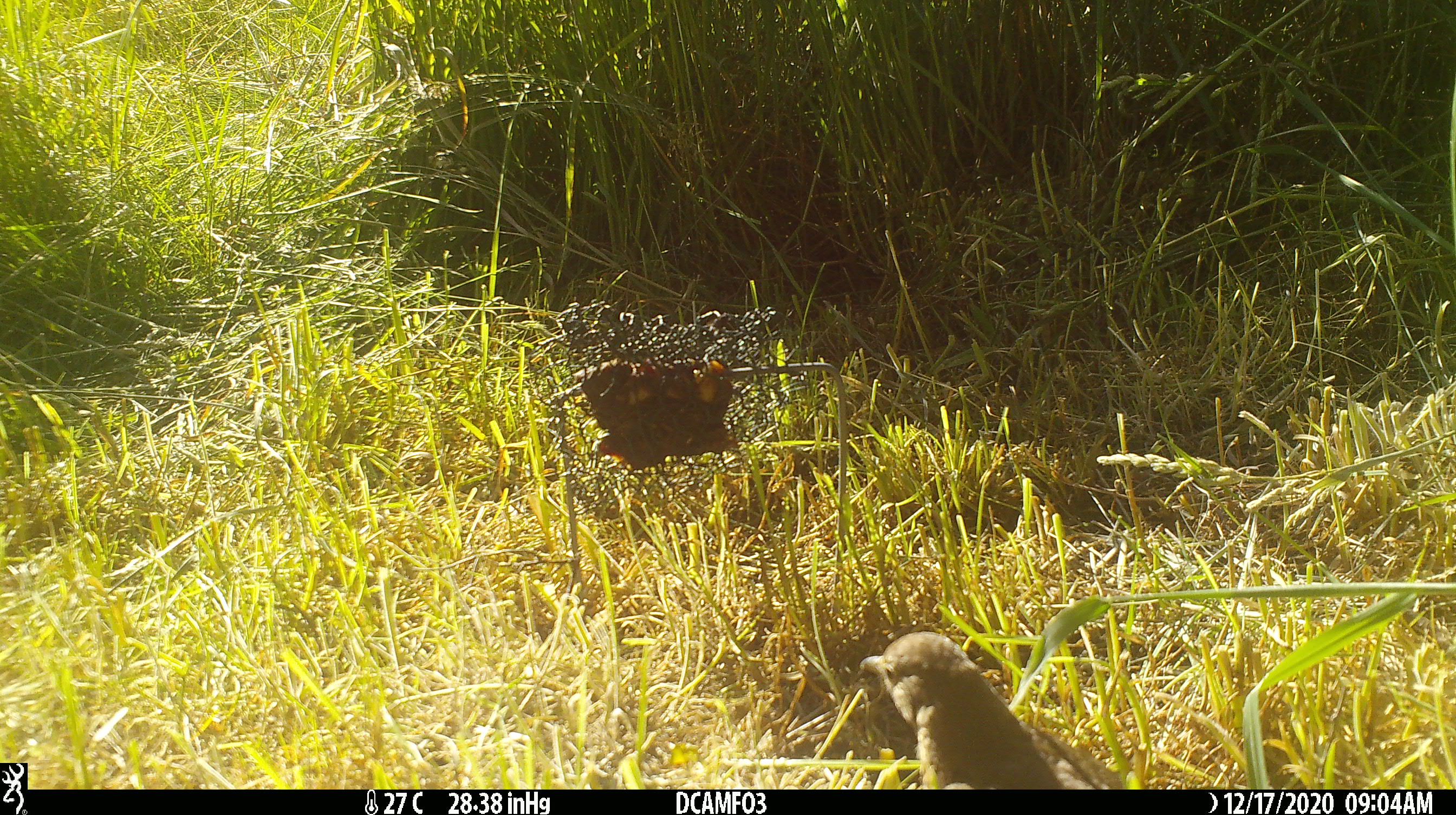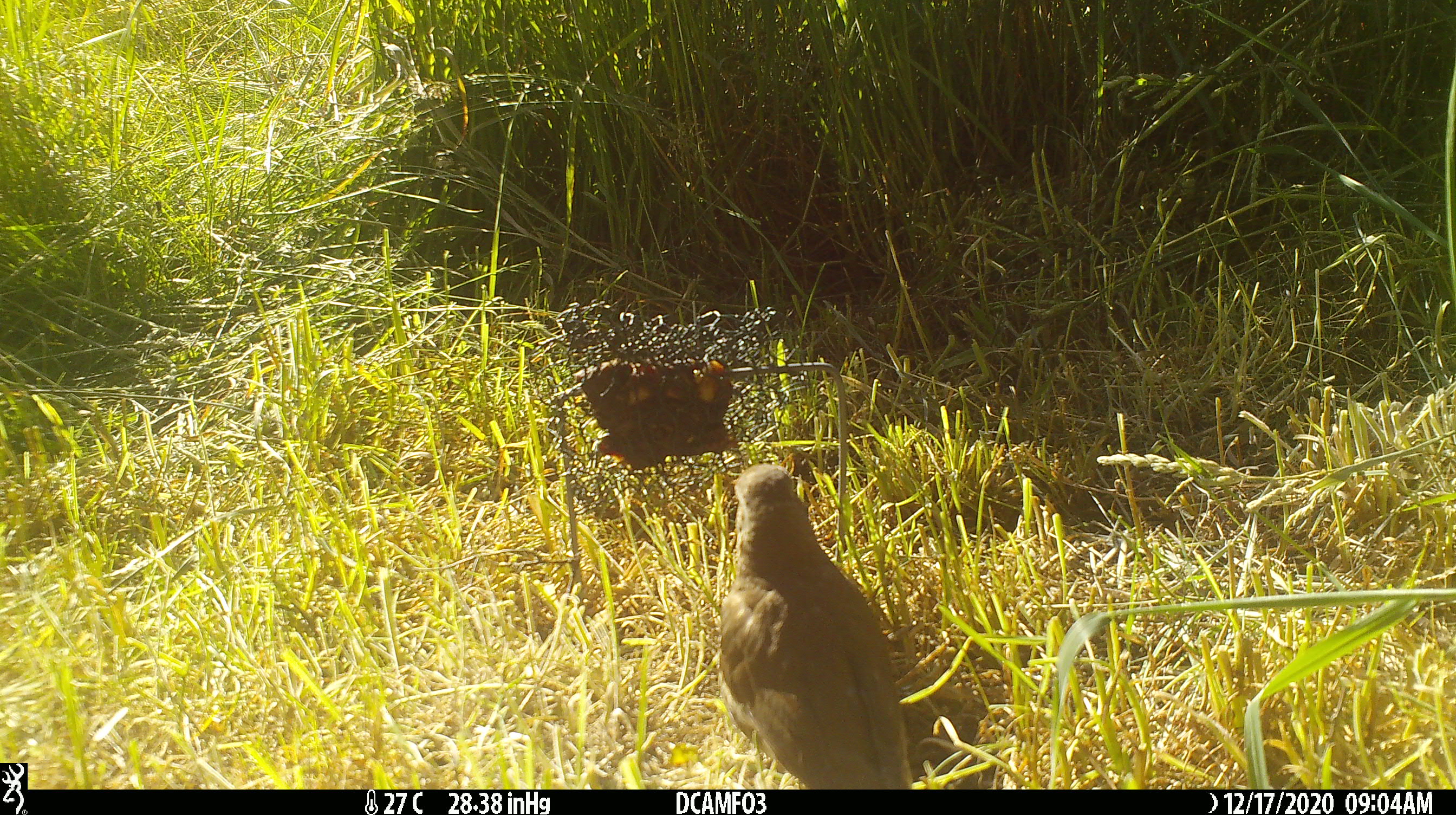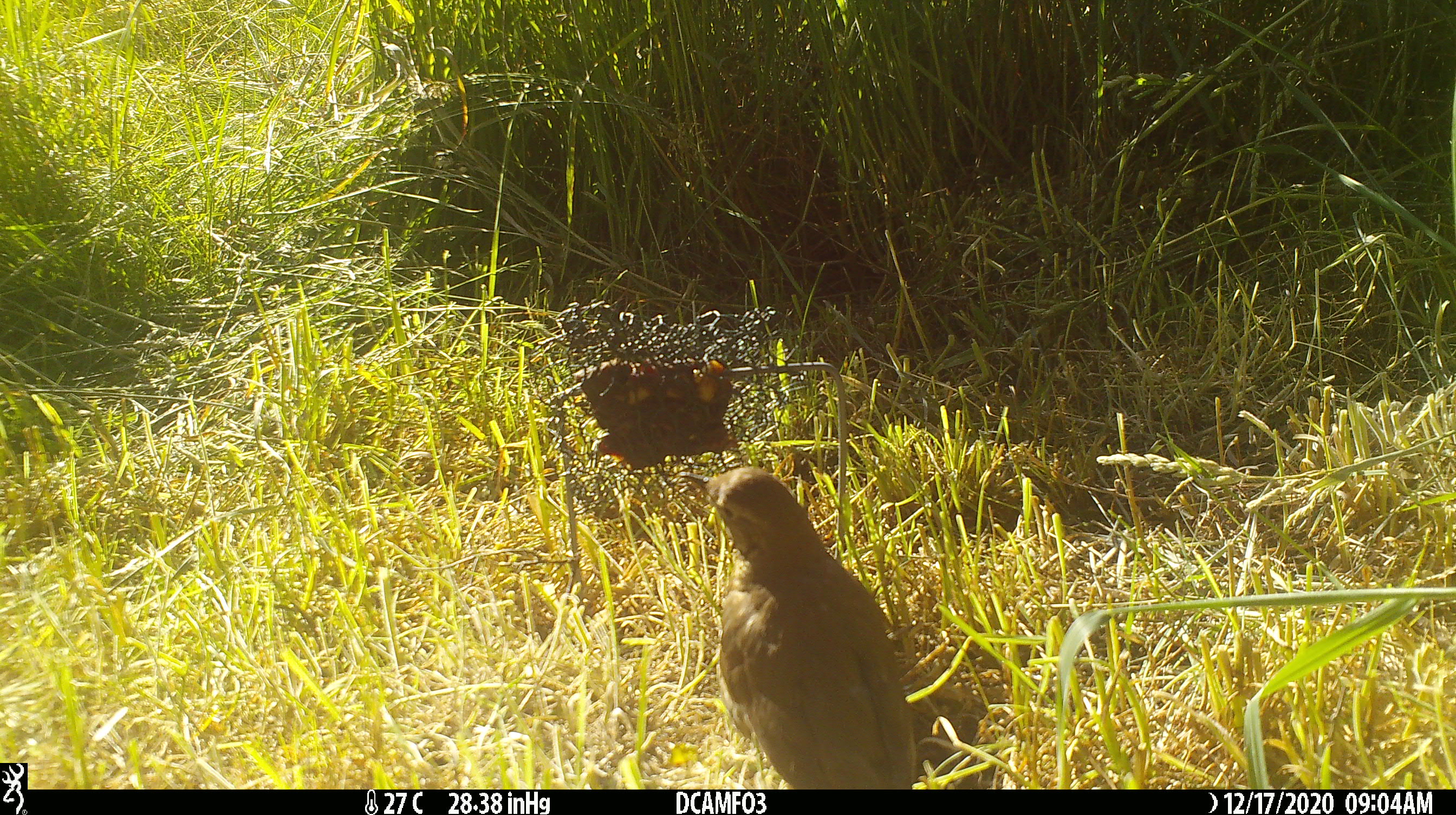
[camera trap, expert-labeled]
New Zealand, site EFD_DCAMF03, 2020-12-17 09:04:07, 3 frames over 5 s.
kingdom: Animalia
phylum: Chordata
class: Aves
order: Passeriformes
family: Turdidae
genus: Turdus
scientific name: Turdus philomelos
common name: song thrush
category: thrush